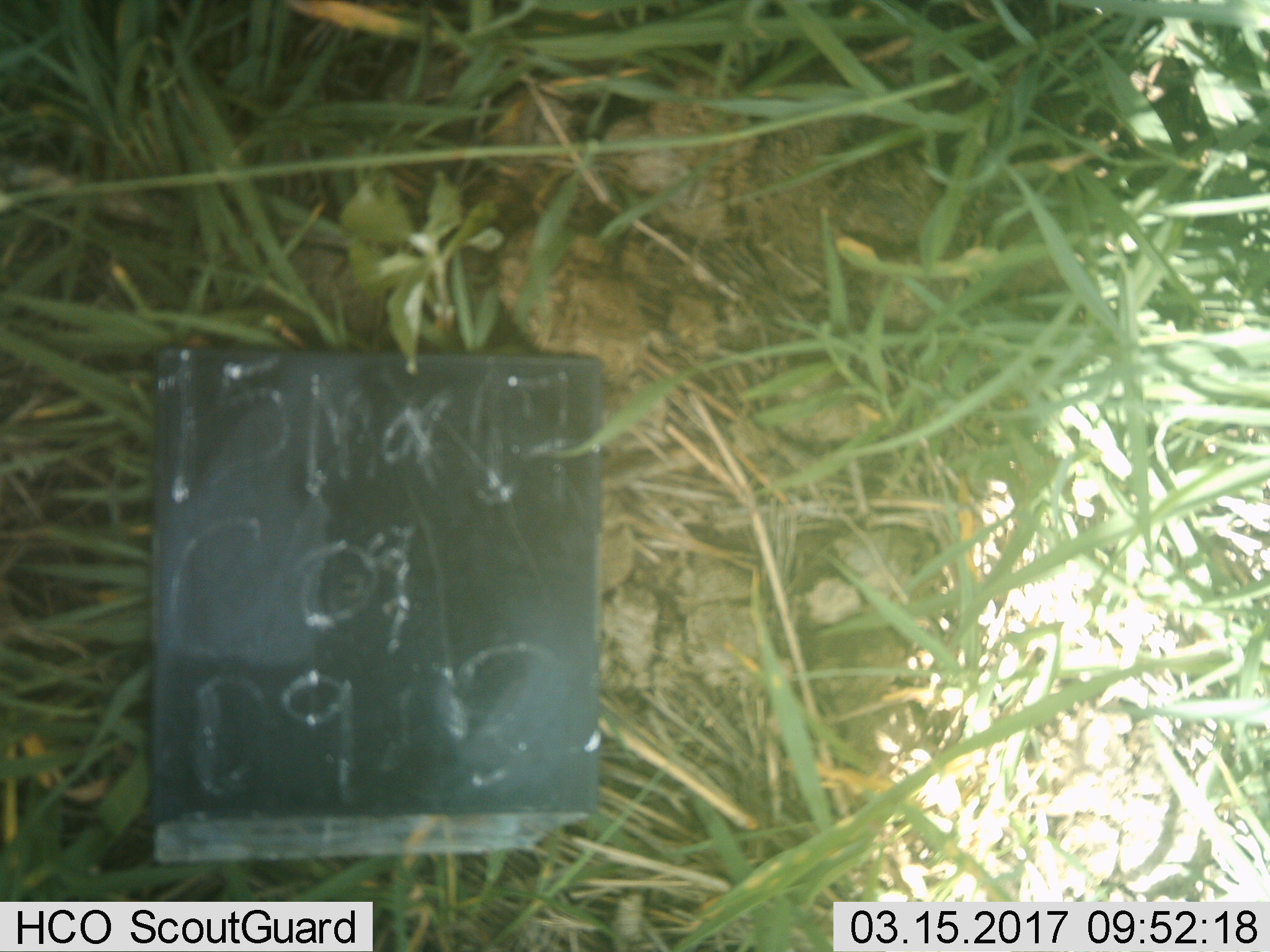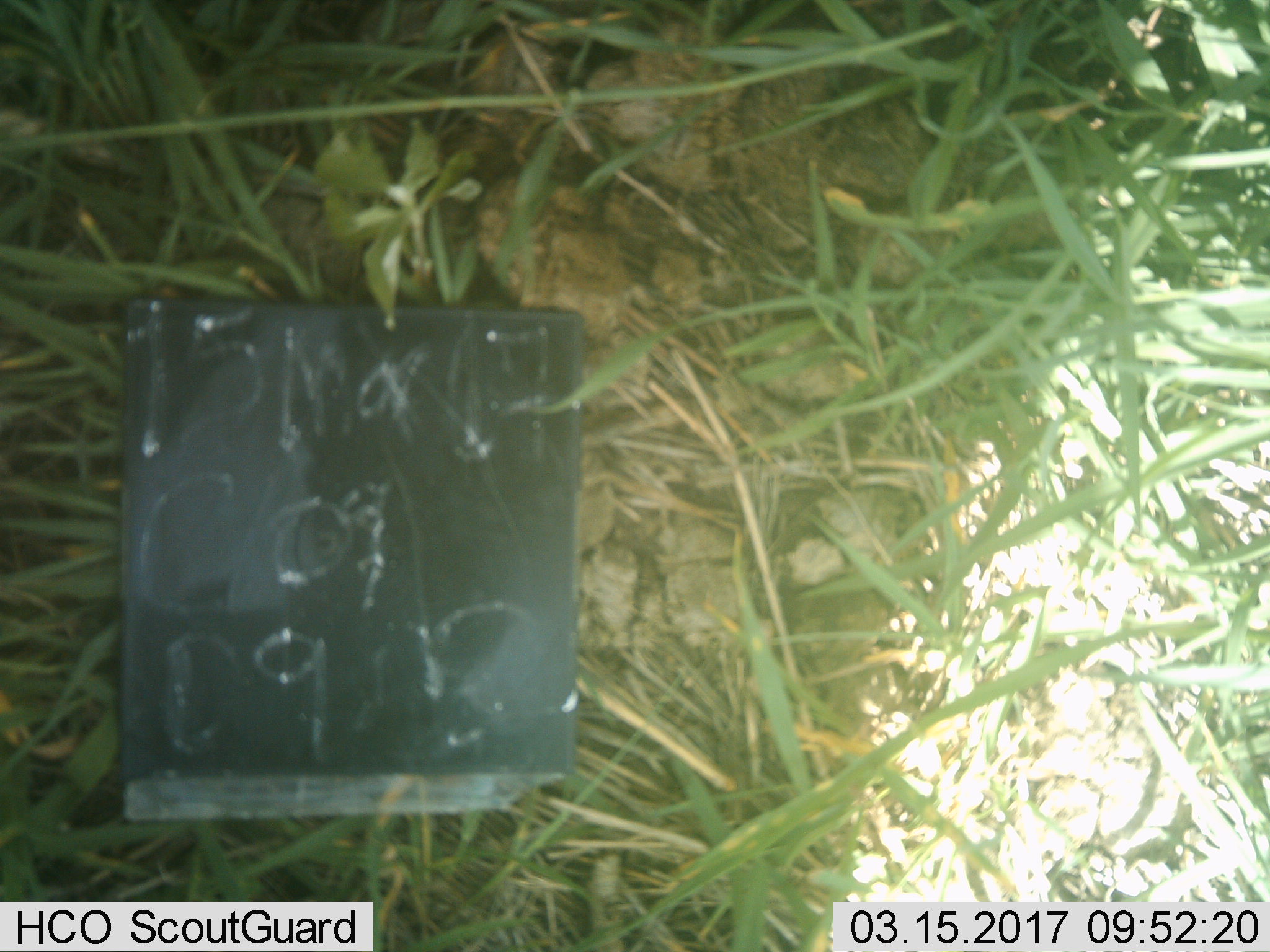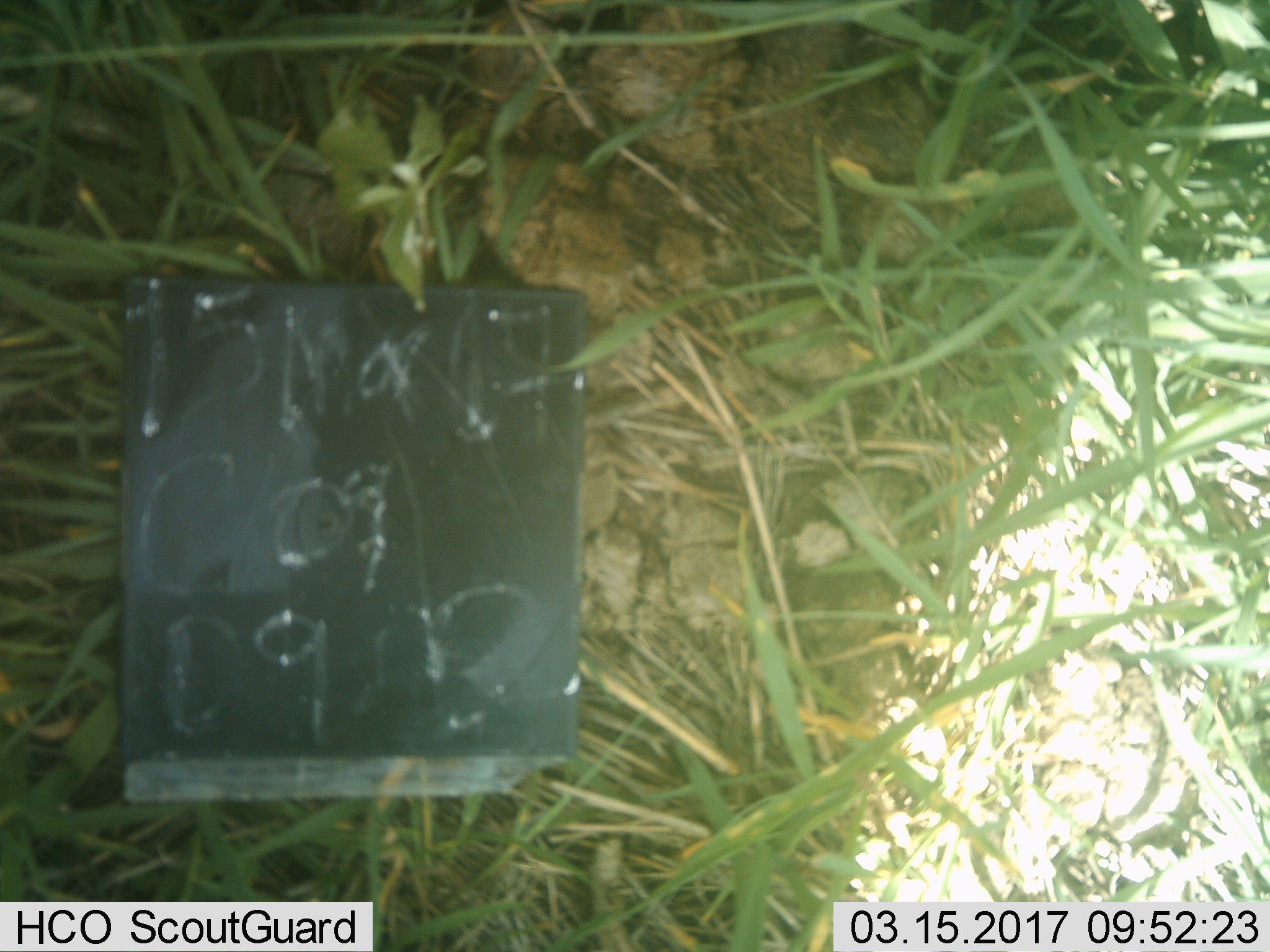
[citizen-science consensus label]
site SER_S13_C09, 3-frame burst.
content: unidentified animal